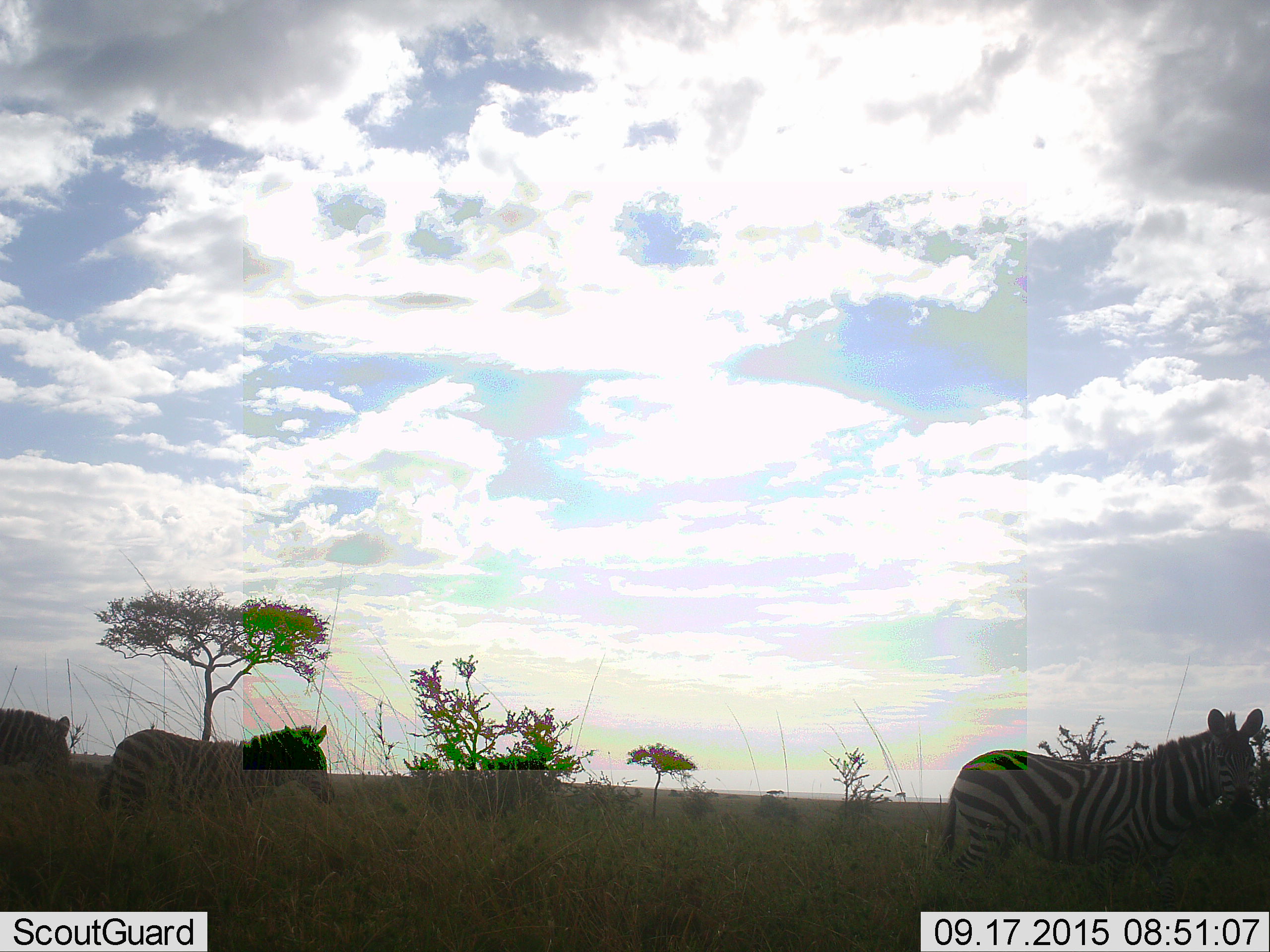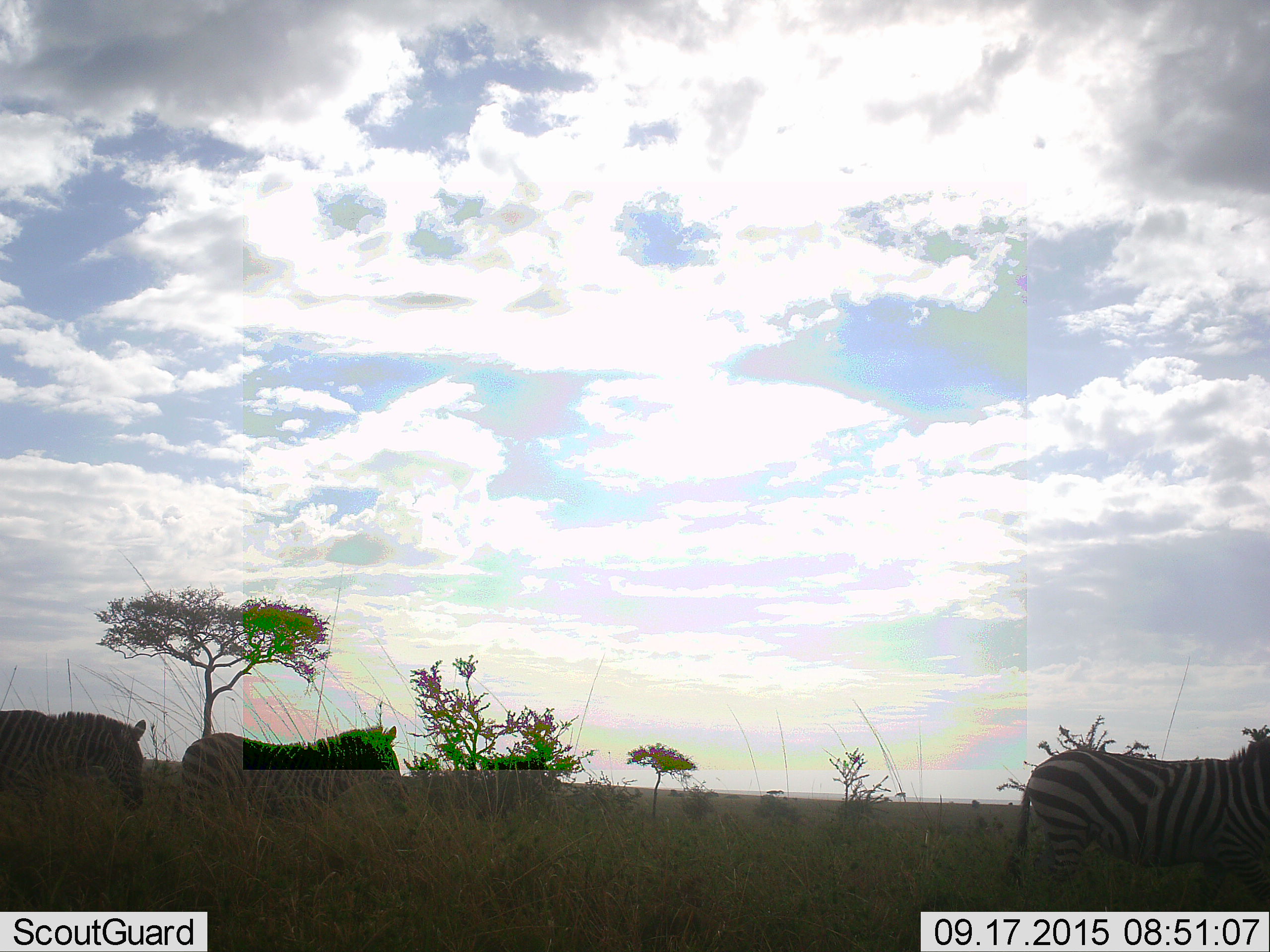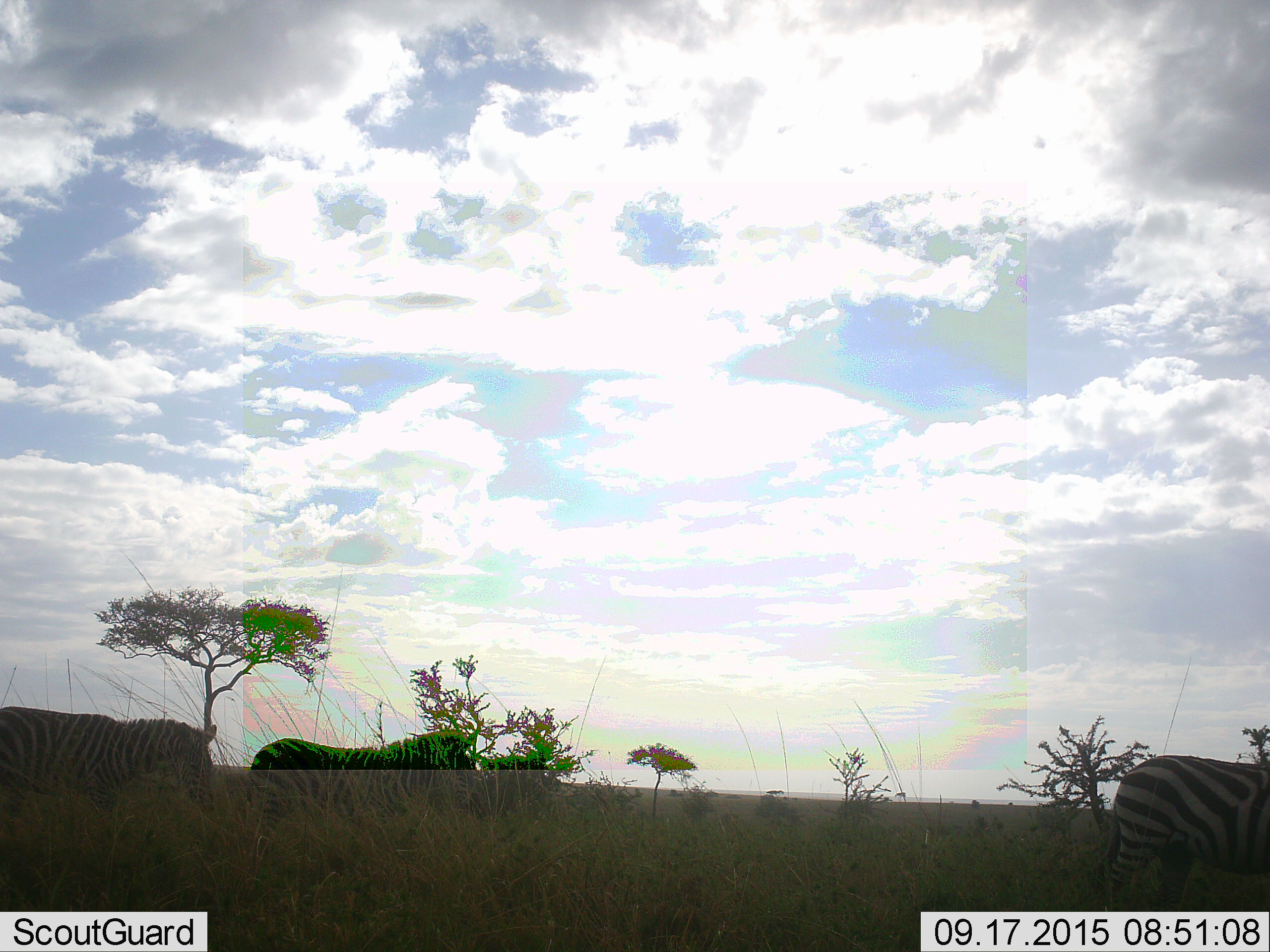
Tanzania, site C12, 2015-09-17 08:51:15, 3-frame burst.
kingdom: Animalia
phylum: Chordata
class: Mammalia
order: Perissodactyla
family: Equidae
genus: Equus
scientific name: Equus quagga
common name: plains zebra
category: zebra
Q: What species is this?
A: Zebra (plains zebra) (Equus quagga).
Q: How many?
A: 3.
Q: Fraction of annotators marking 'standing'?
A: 12%.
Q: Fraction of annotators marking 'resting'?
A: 0%.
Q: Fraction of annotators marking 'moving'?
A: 100%.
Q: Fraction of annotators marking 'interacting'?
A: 0%.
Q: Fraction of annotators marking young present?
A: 0%.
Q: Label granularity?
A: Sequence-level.